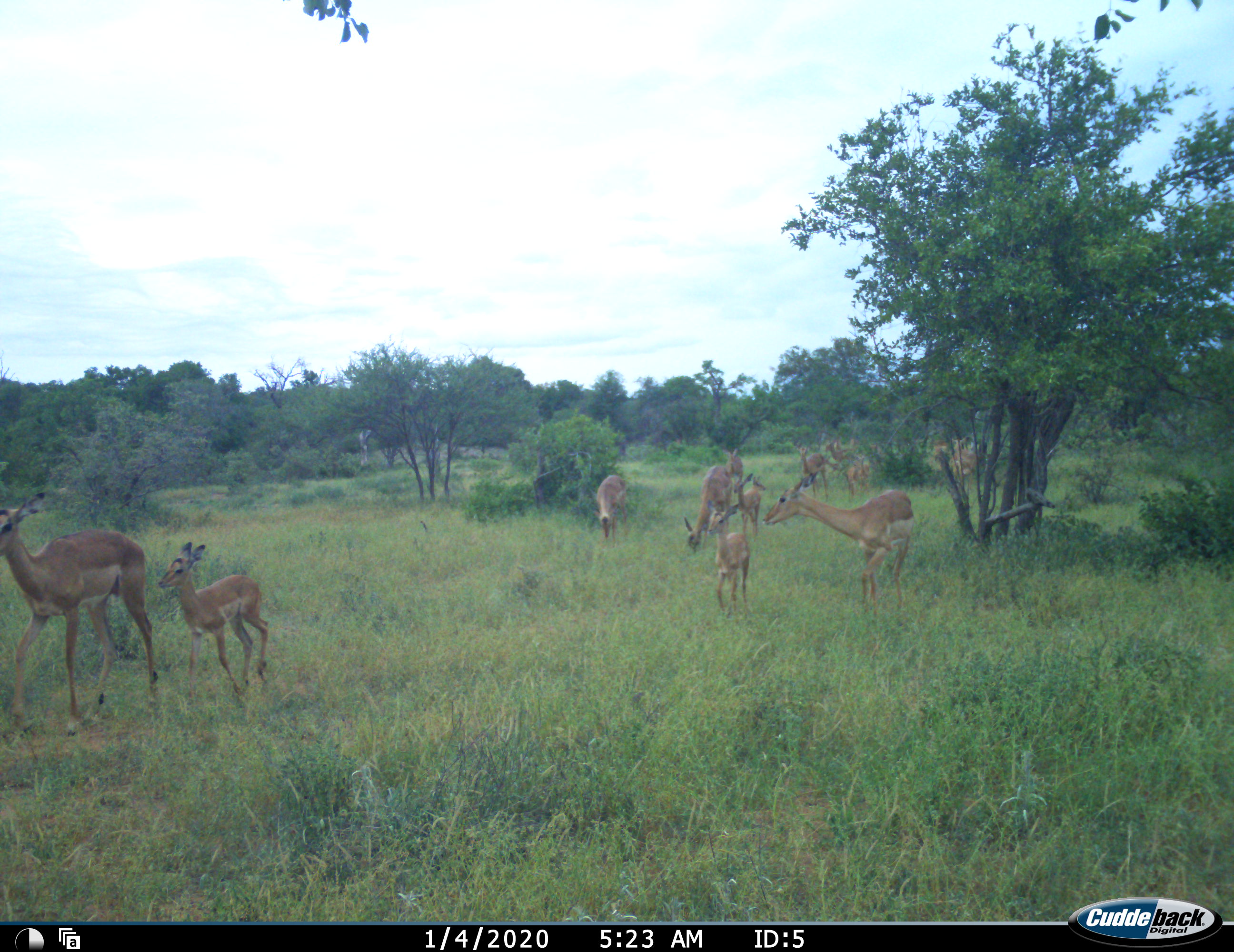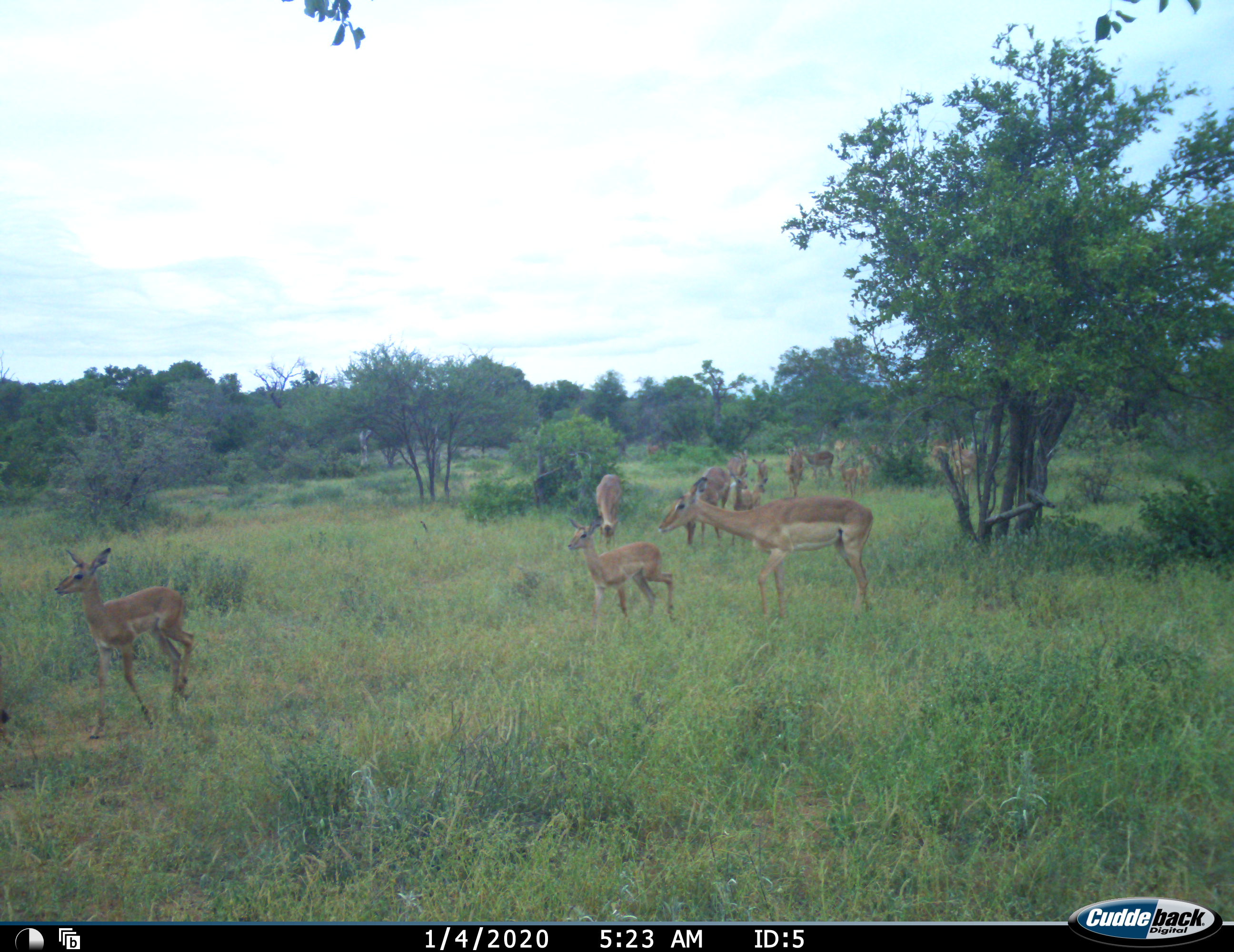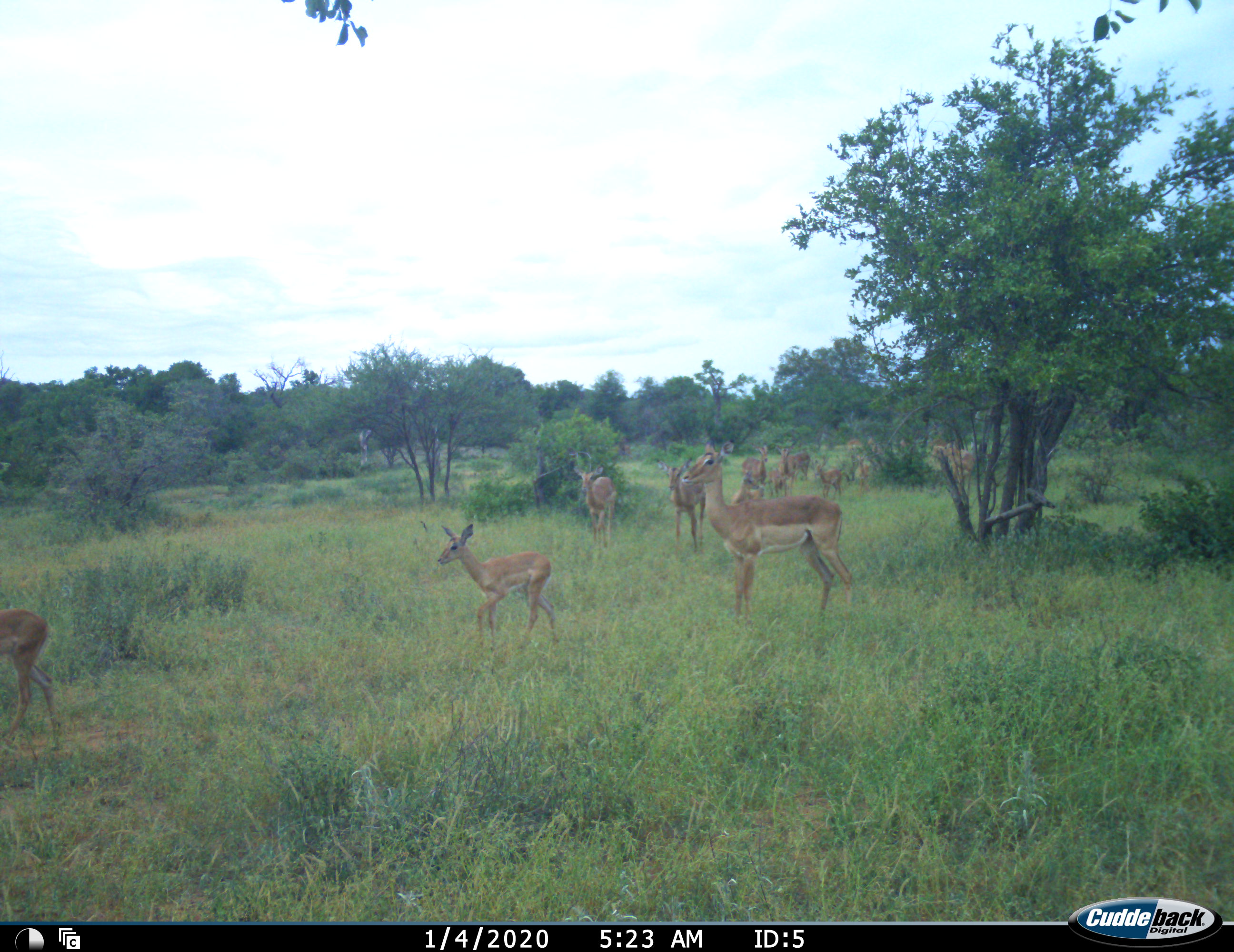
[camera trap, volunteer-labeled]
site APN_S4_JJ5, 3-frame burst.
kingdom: Animalia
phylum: Chordata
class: Mammalia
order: Artiodactyla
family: Bovidae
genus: Aepyceros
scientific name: Aepyceros melampus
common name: impala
Impala (Aepyceros melampus), count 11-50. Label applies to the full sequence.